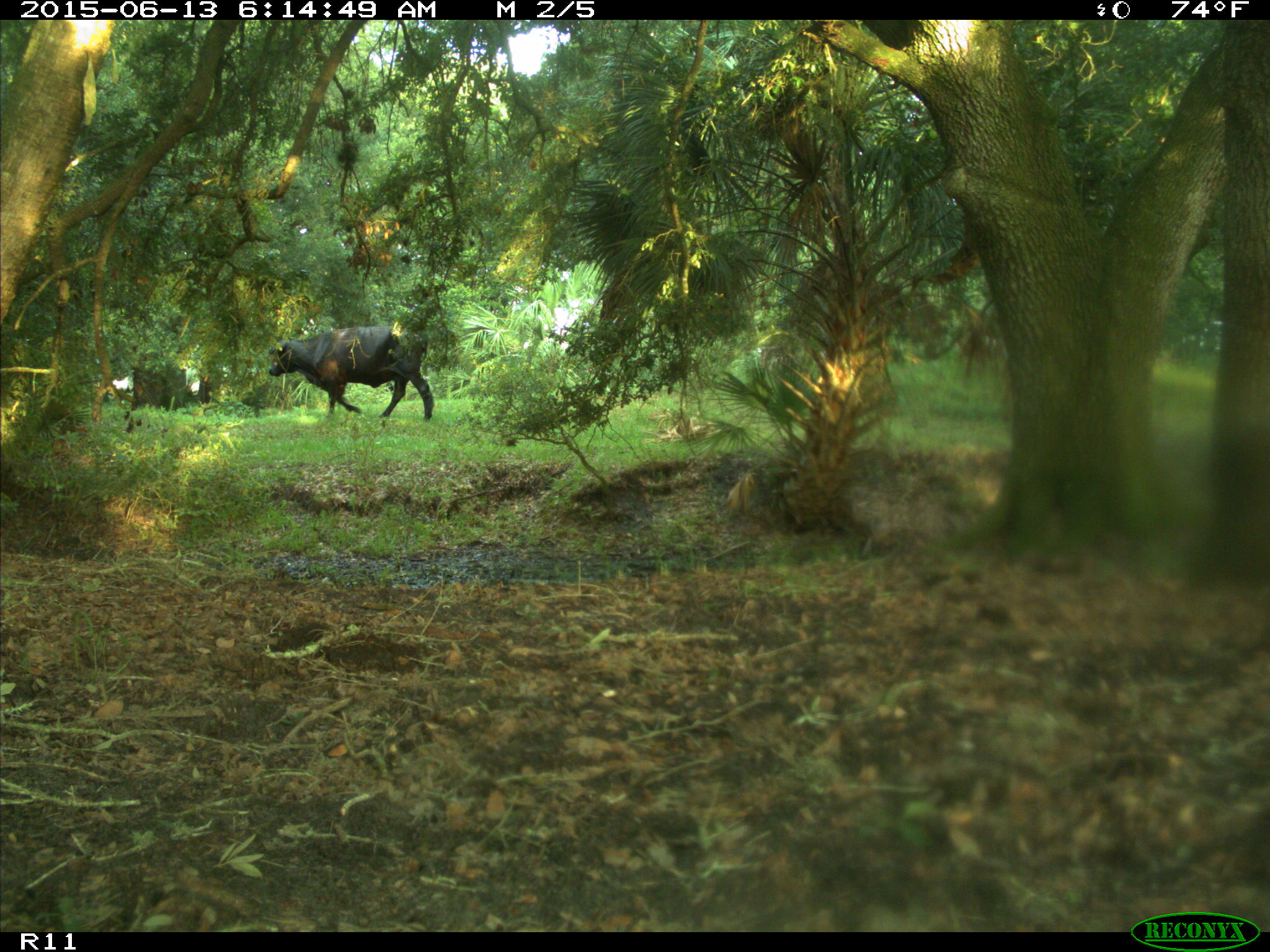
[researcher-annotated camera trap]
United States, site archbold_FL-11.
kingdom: Animalia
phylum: Chordata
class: Mammalia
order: Artiodactyla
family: Bovidae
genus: Bos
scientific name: Bos taurus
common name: domestic cow